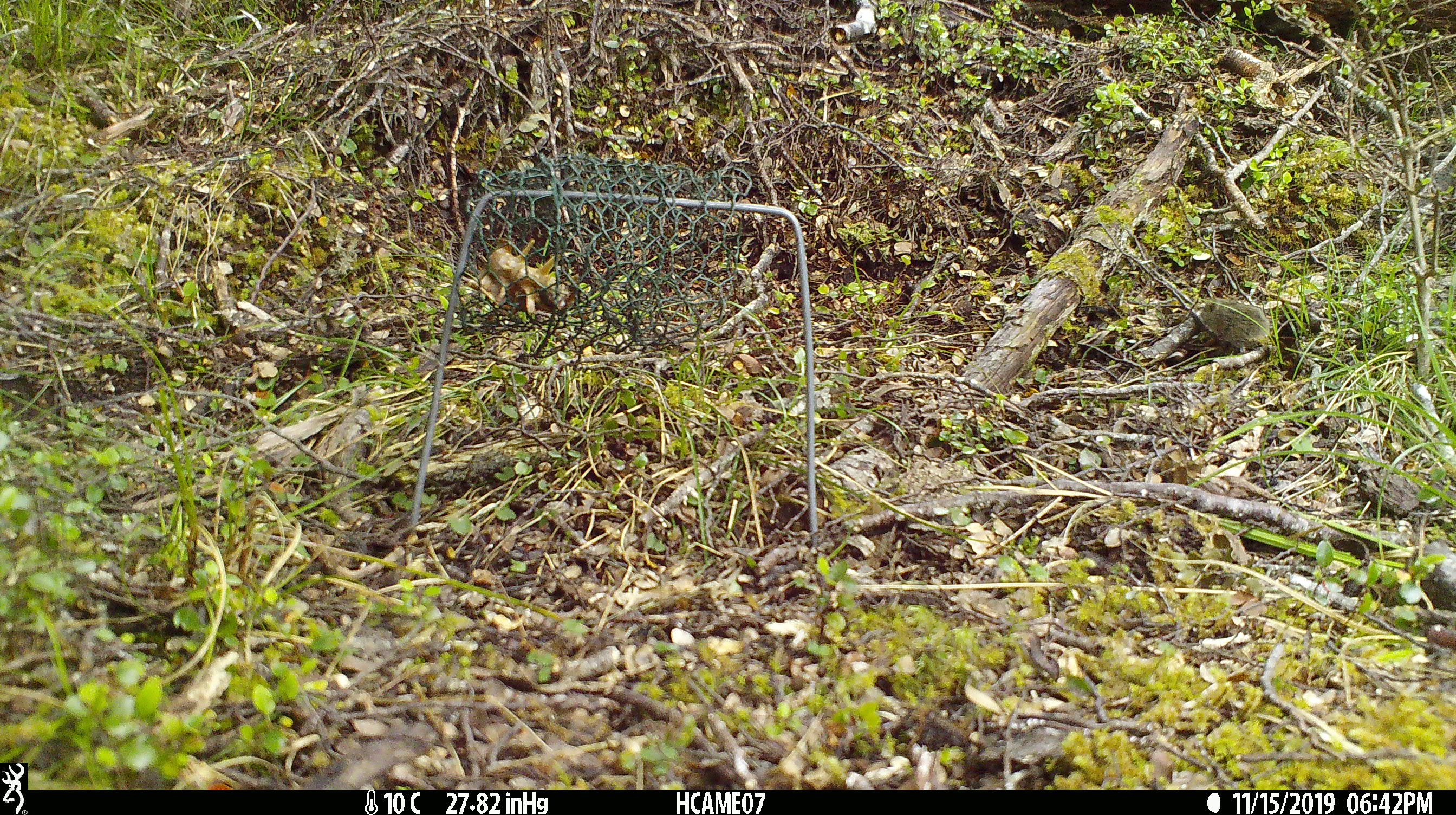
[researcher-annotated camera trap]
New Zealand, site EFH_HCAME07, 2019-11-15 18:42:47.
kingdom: Animalia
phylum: Chordata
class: Mammalia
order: Rodentia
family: Muridae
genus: Mus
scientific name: Mus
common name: mouse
Mouse (Mus).